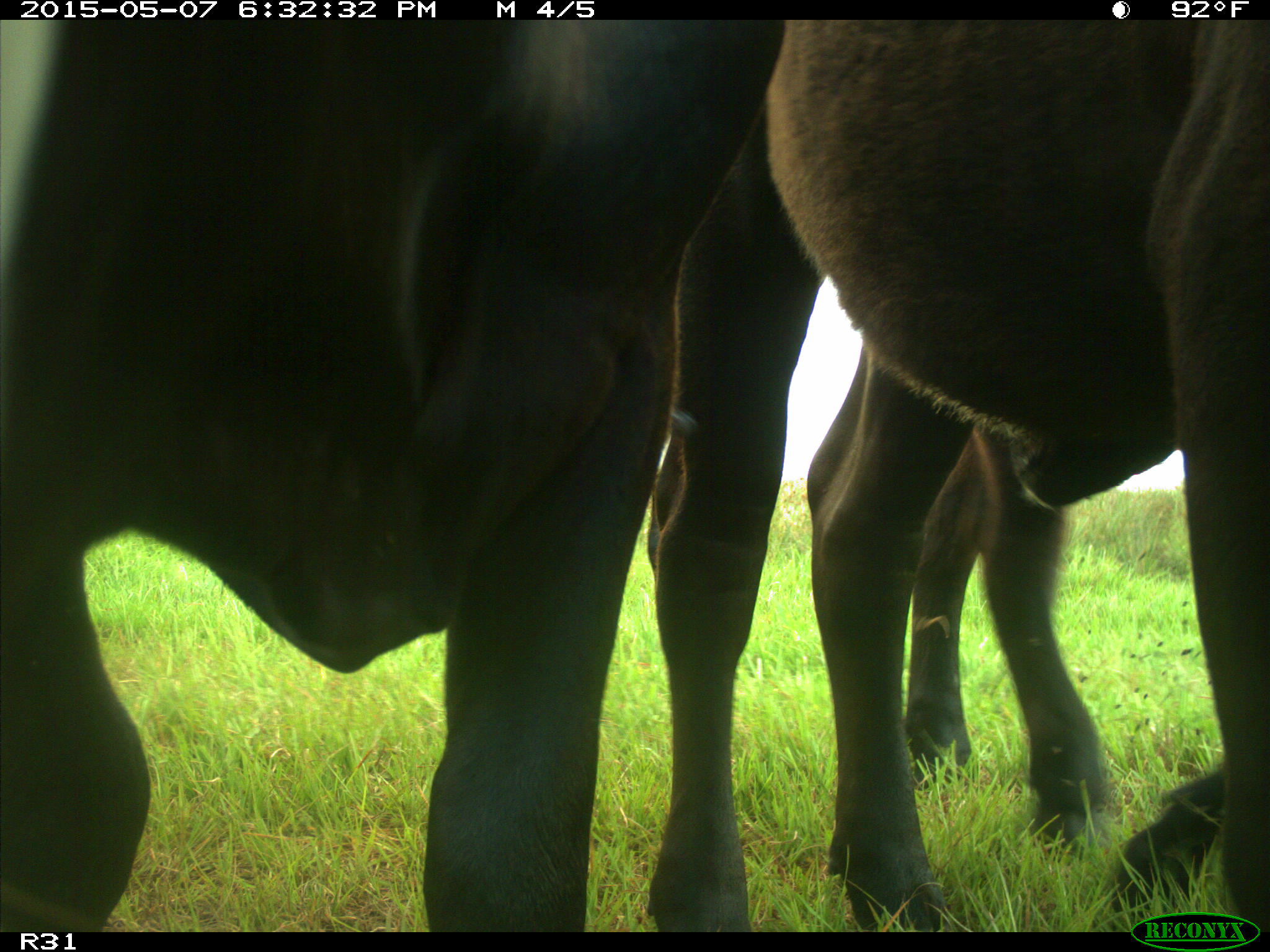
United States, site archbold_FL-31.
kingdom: Animalia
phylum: Chordata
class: Mammalia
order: Artiodactyla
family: Bovidae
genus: Bos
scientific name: Bos taurus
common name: domestic cow